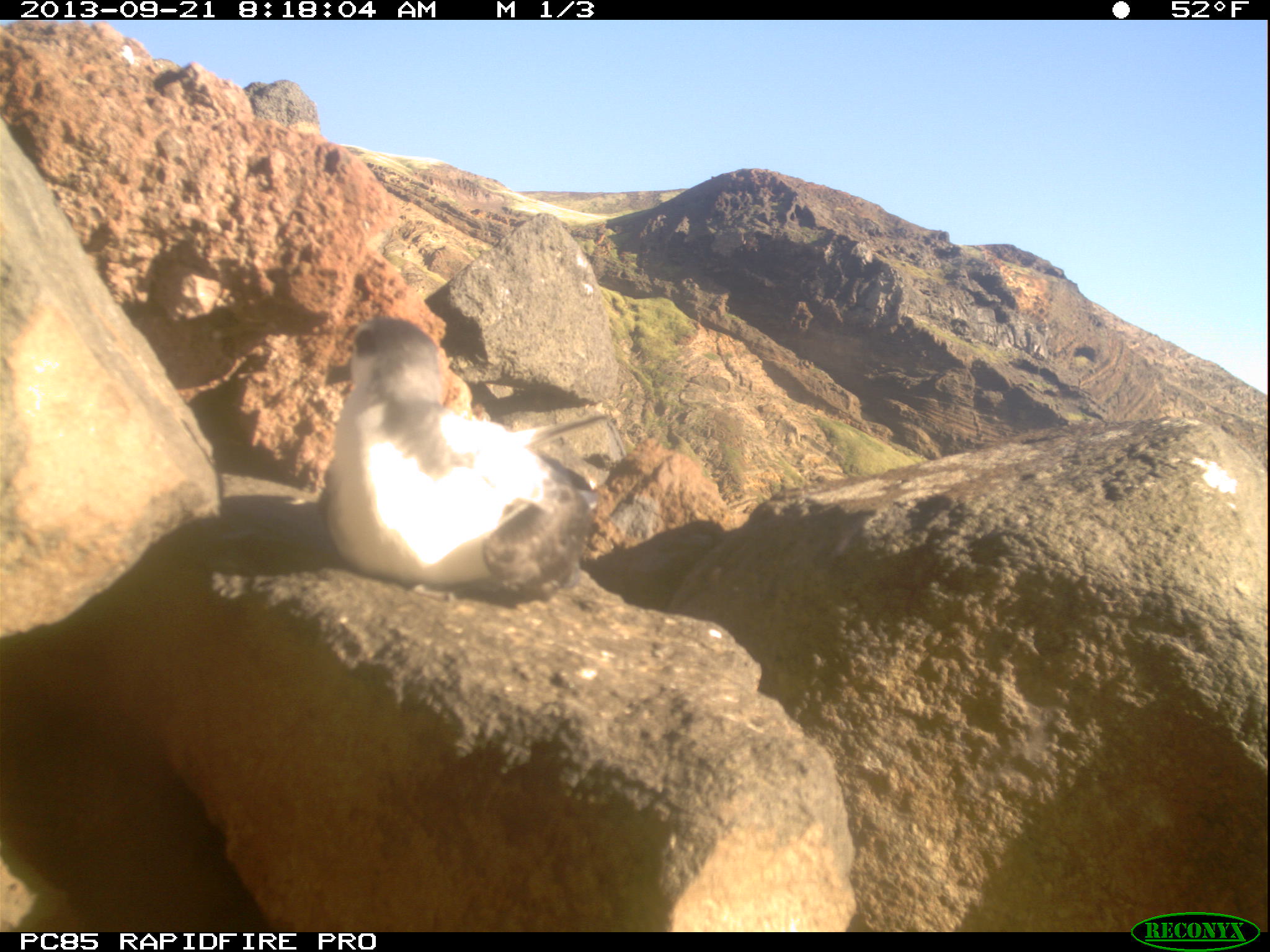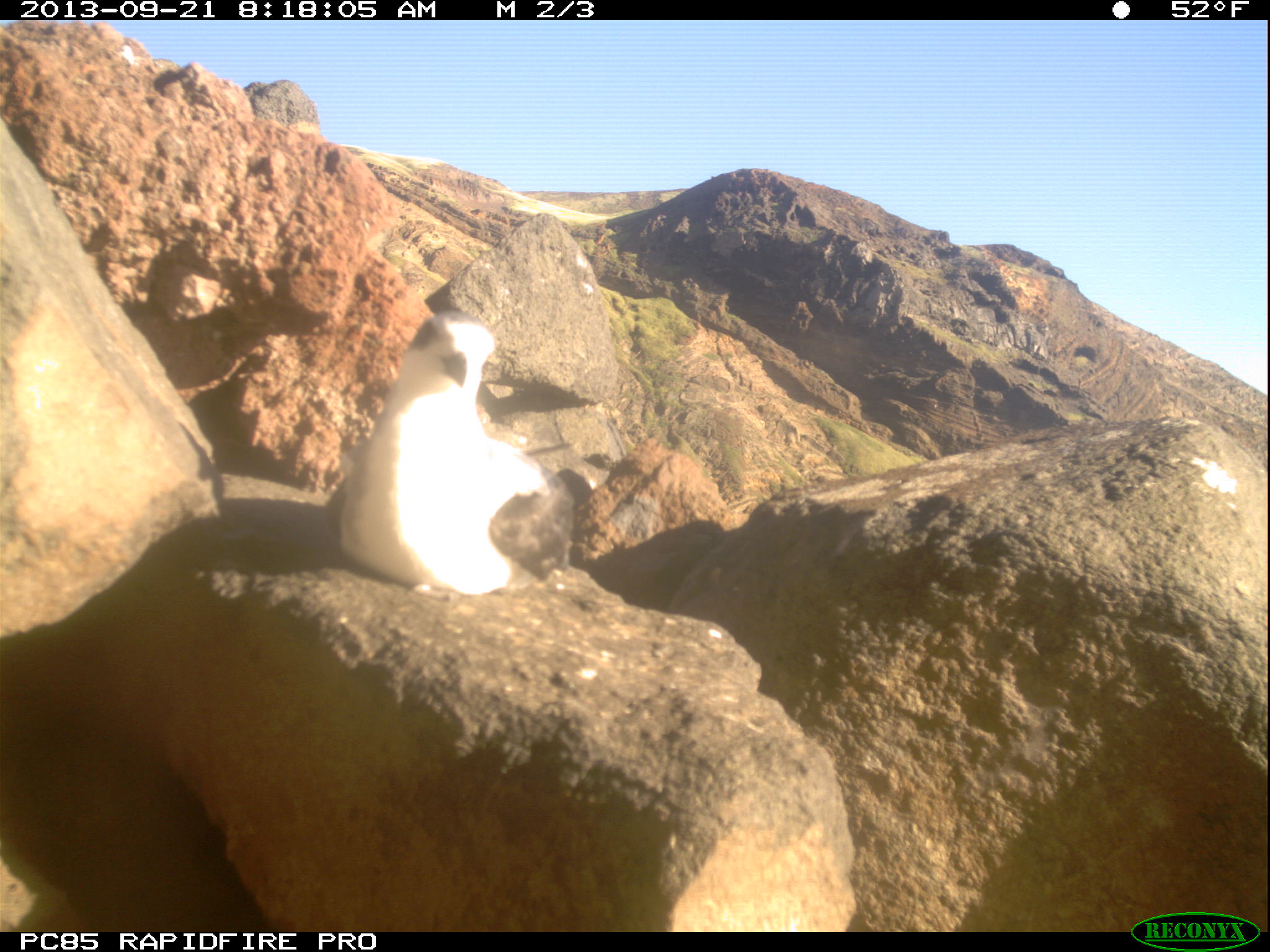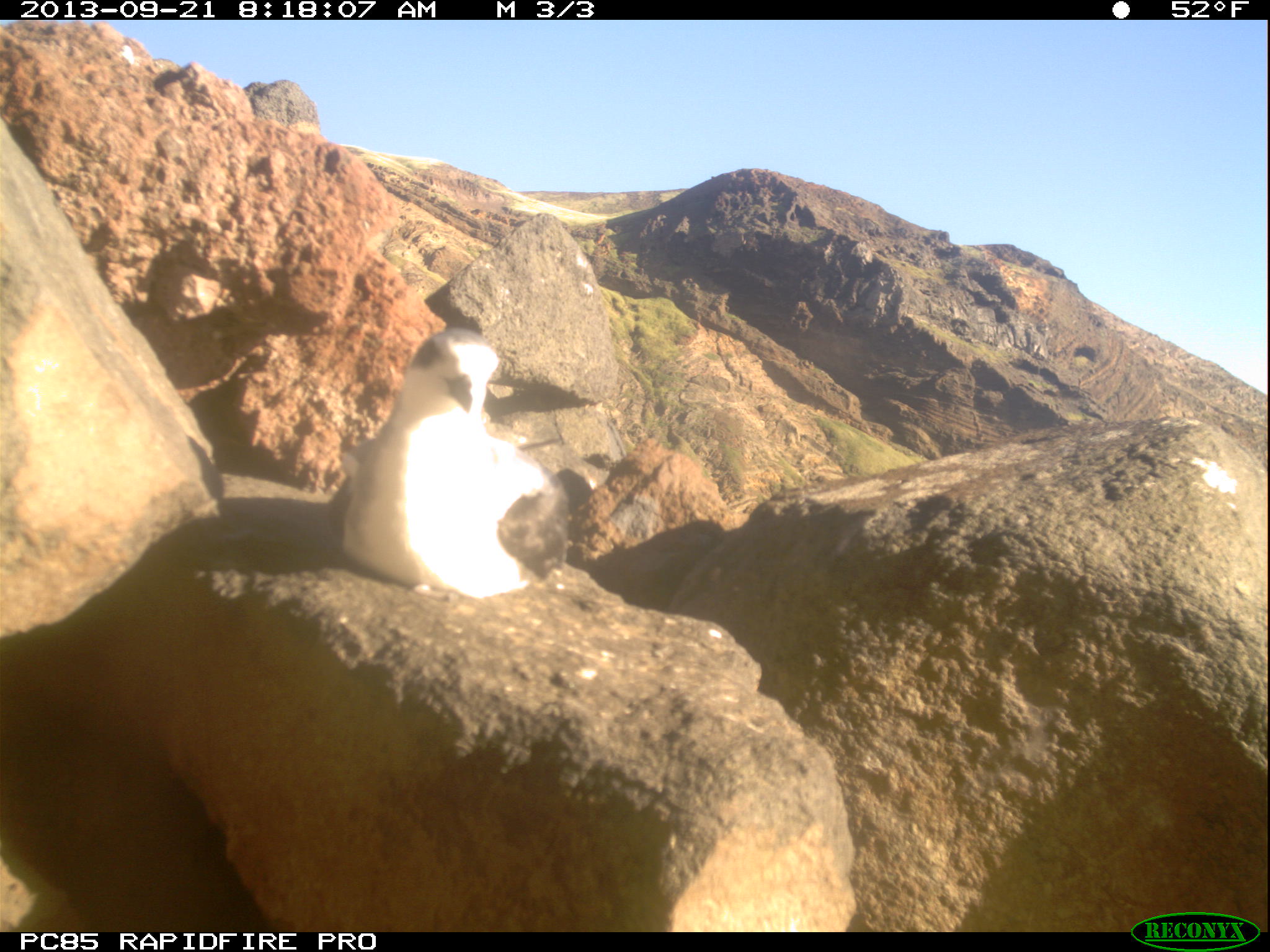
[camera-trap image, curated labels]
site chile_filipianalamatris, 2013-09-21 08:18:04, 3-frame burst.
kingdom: Animalia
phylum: Chordata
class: Aves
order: Procellariiformes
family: Procellariidae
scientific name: Procellariidae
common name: petrel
Petrel (Procellariidae).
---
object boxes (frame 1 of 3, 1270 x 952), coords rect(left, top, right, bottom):
petrel: rect(300, 317, 604, 601)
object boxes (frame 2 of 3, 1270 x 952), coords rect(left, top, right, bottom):
petrel: rect(311, 301, 582, 601)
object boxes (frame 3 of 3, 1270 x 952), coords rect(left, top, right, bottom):
petrel: rect(324, 320, 588, 614)